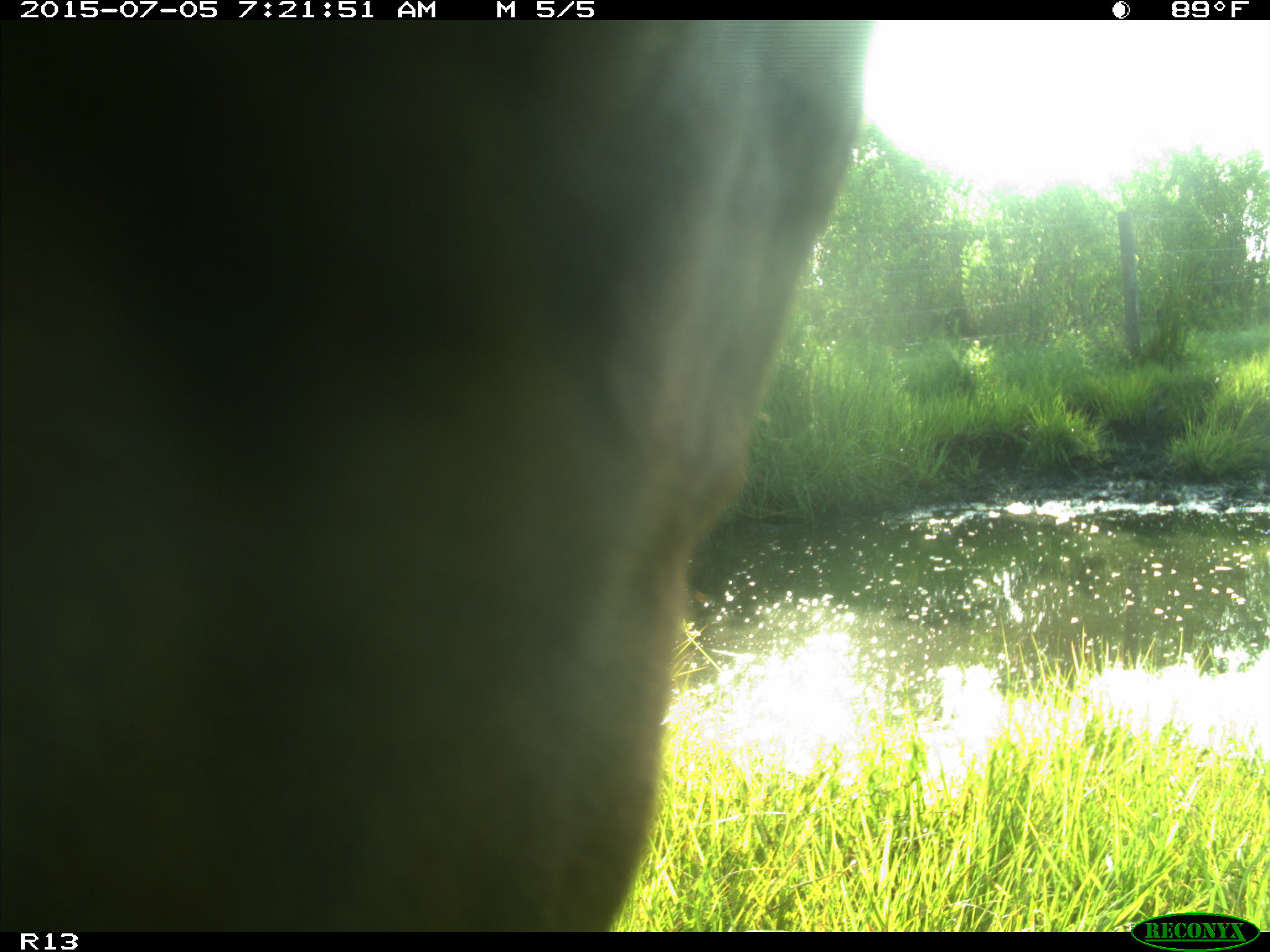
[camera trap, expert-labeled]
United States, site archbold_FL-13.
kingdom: Animalia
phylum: Chordata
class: Mammalia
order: Artiodactyla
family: Bovidae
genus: Bos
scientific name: Bos taurus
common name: domestic cow